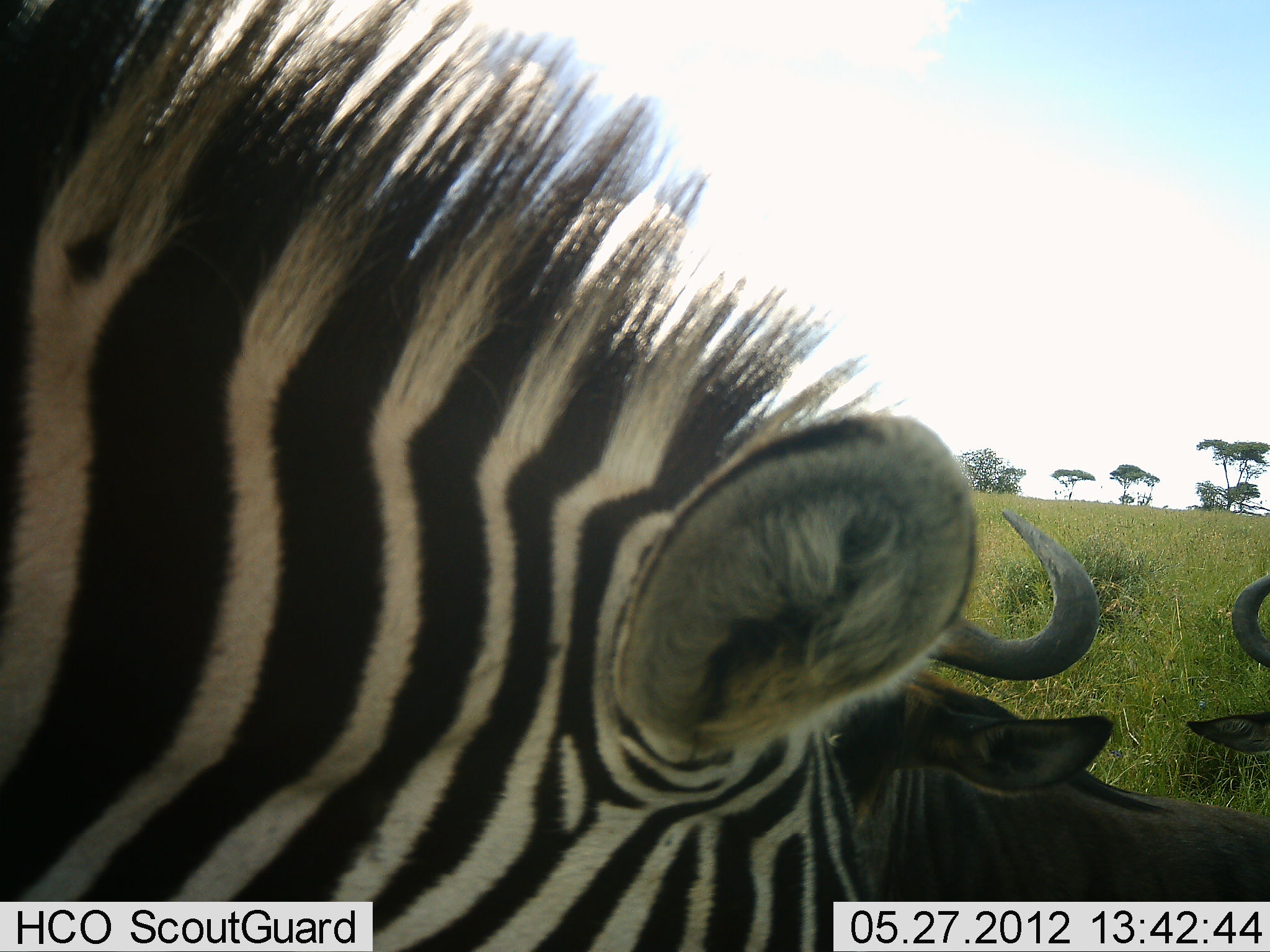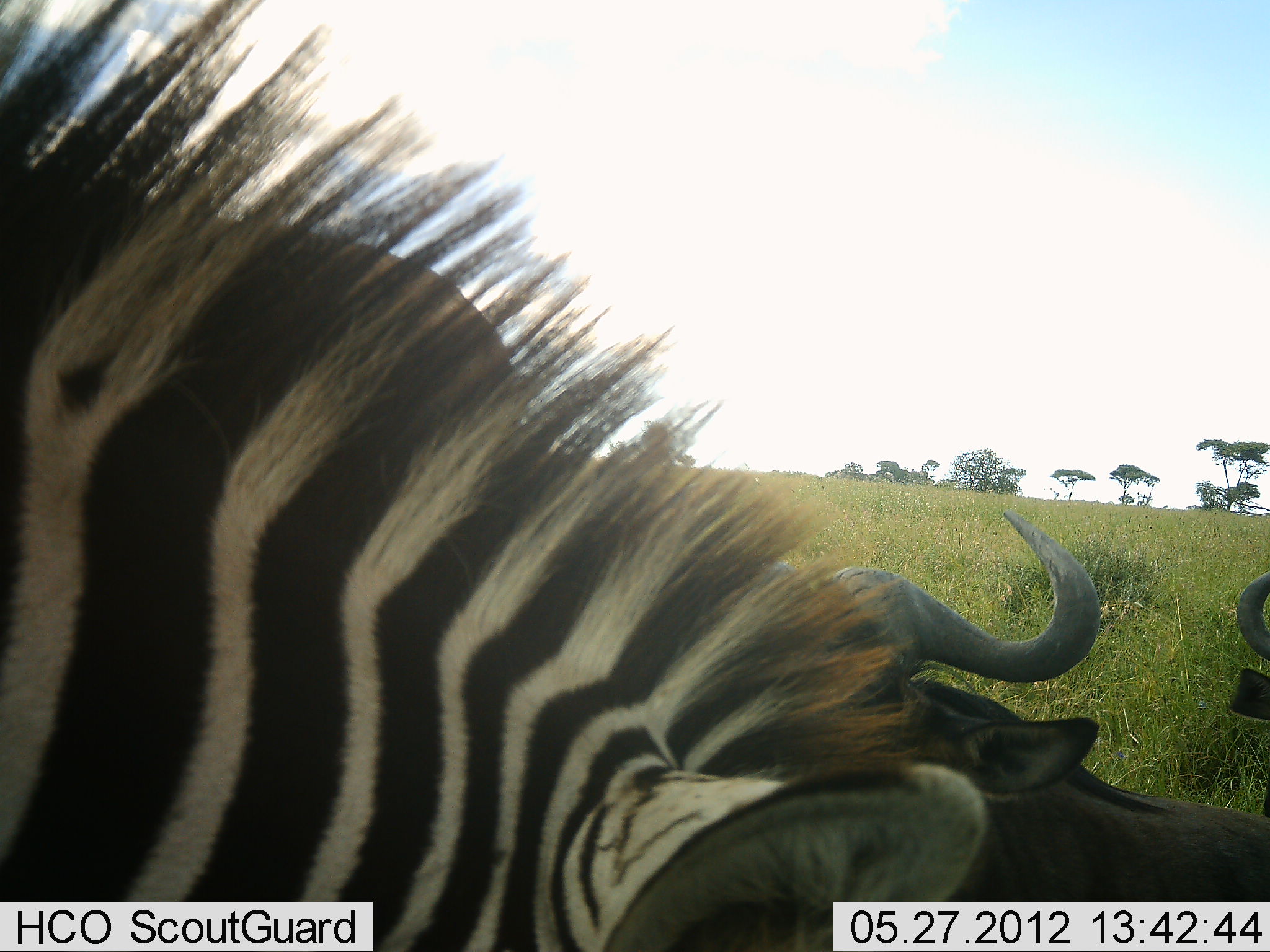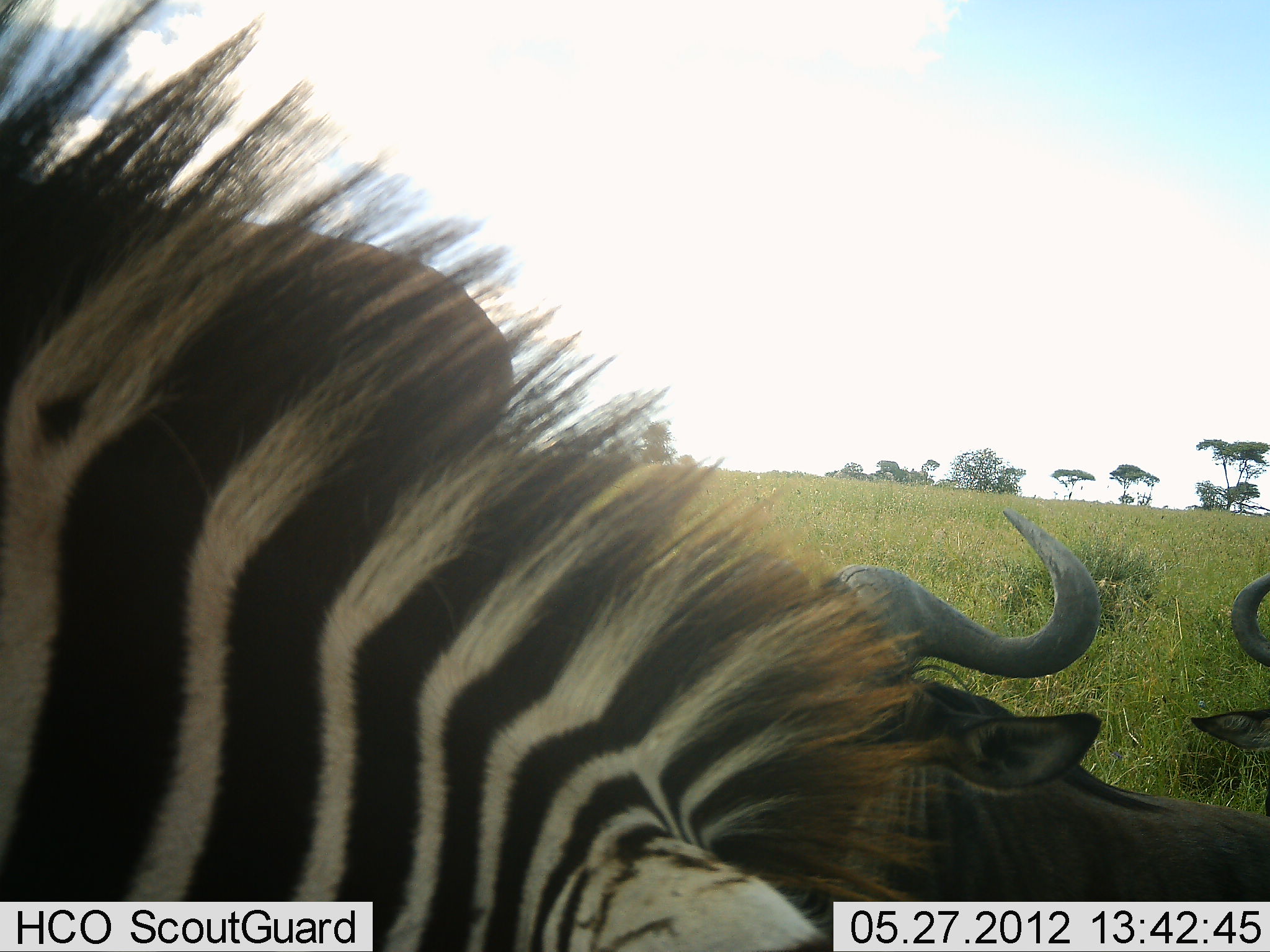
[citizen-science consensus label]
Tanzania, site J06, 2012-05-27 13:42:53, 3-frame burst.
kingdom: Animalia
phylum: Chordata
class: Mammalia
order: Artiodactyla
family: Bovidae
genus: Connochaetes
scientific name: Connochaetes taurinus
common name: blue wildebeest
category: wildebeest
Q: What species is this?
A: Wildebeest (blue wildebeest) (Connochaetes taurinus).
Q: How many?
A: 2.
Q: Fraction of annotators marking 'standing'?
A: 10%.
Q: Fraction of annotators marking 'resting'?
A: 90%.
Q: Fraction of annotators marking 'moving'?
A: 0%.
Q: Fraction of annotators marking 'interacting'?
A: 0%.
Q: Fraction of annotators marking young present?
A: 0%.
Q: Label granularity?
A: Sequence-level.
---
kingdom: Animalia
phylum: Chordata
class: Mammalia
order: Perissodactyla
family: Equidae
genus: Equus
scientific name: Equus quagga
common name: plains zebra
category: zebra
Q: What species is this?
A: Zebra (plains zebra) (Equus quagga).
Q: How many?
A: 1.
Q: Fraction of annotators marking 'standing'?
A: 40%.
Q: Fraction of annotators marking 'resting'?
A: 0%.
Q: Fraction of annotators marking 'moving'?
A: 0%.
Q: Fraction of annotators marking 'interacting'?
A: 0%.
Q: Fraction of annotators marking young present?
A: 0%.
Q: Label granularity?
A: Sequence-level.